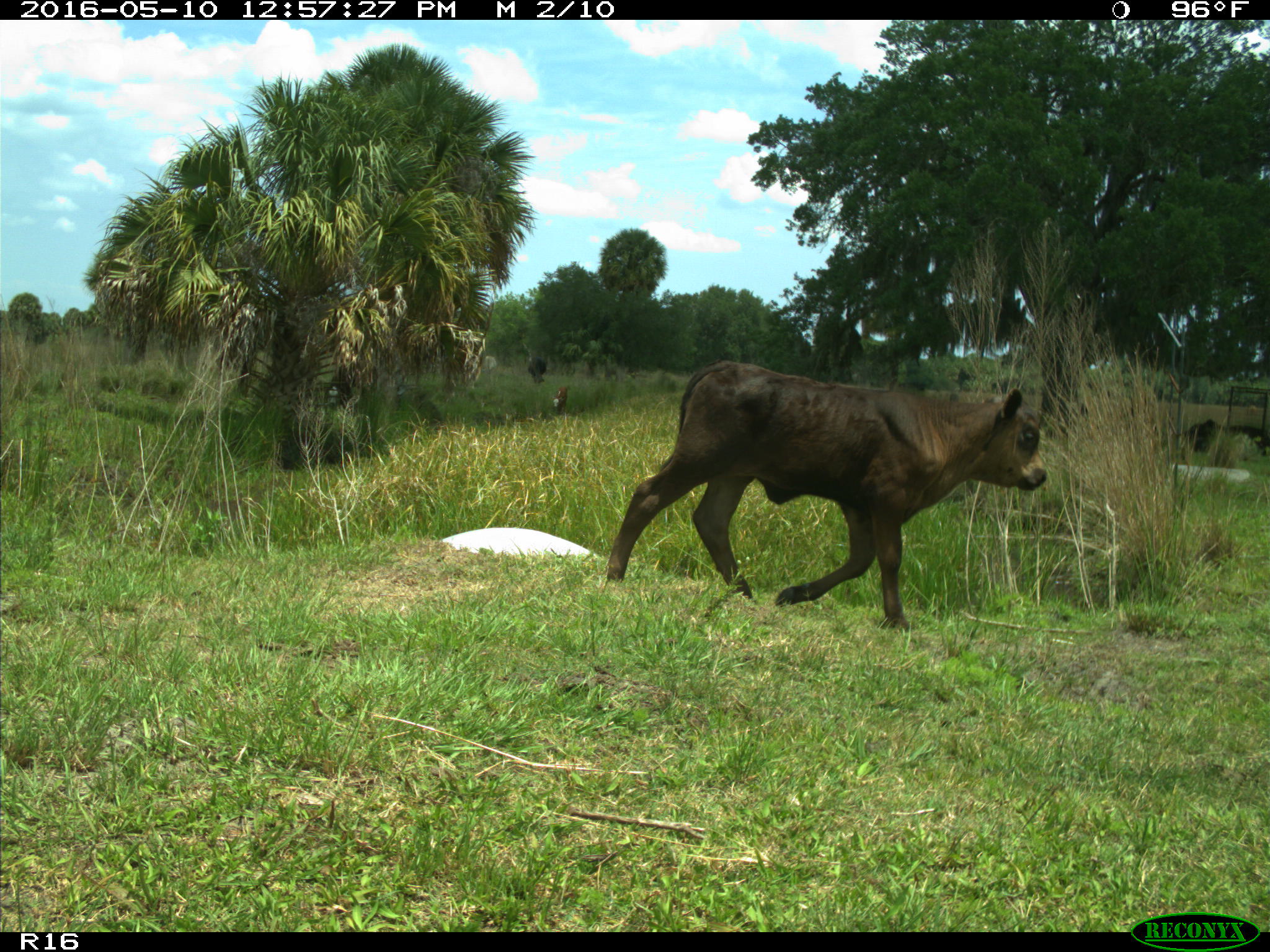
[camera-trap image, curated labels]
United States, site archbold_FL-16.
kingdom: Animalia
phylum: Chordata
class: Mammalia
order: Artiodactyla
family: Bovidae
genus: Bos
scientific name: Bos taurus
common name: domestic cow